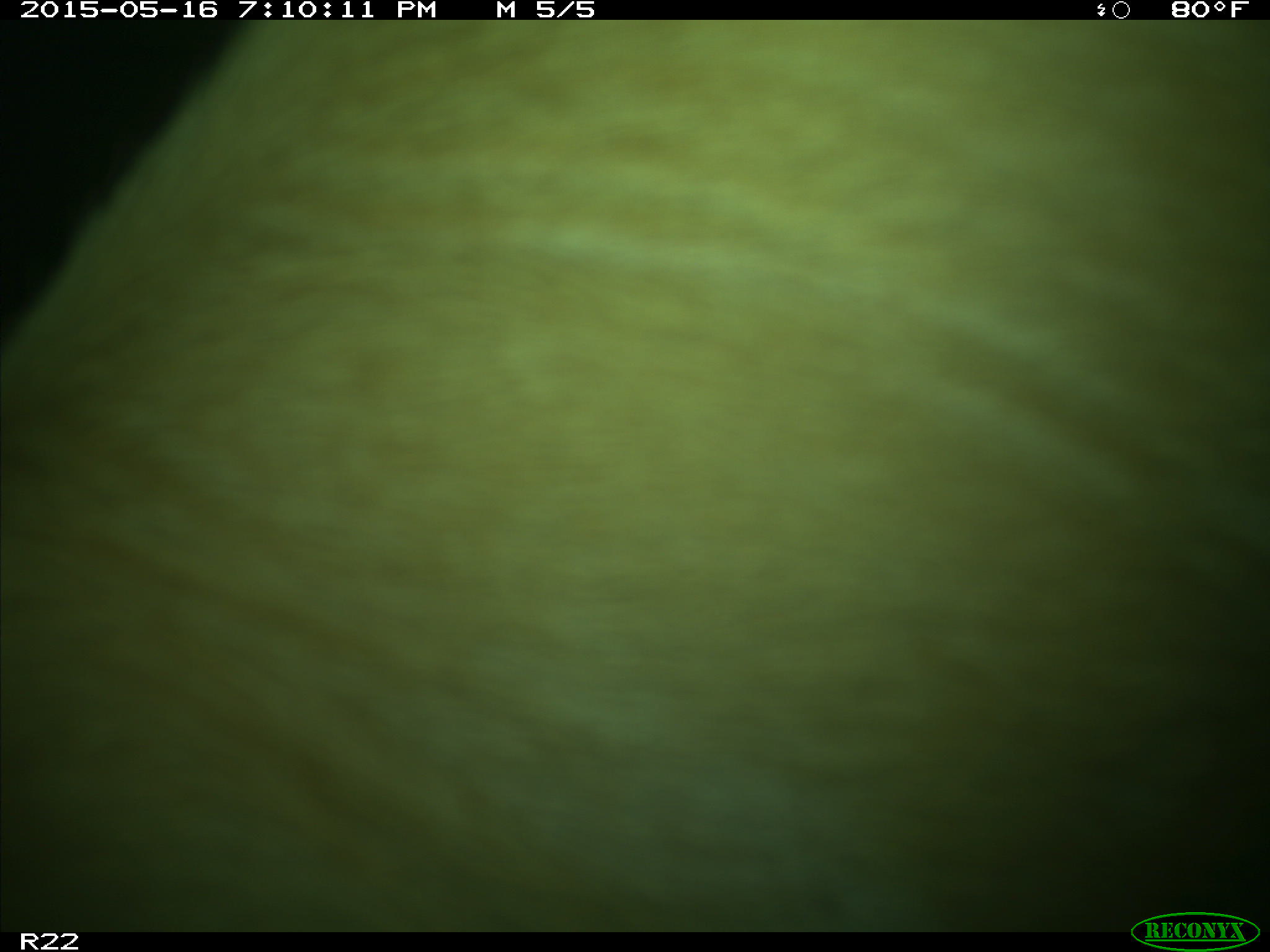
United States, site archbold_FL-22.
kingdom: Animalia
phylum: Chordata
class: Mammalia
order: Artiodactyla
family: Bovidae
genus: Bos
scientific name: Bos taurus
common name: domestic cow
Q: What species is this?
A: Bos taurus (domestic cow).